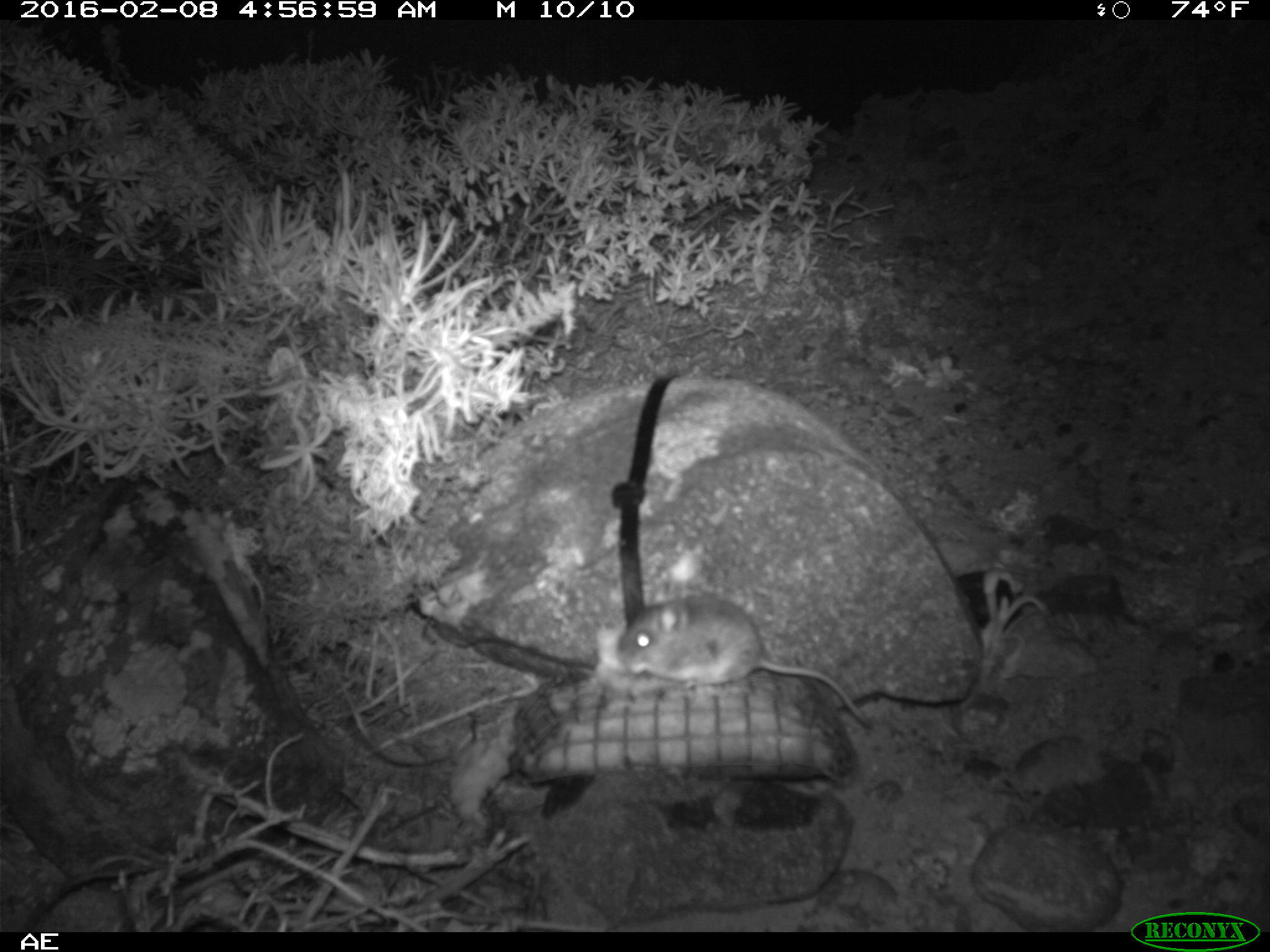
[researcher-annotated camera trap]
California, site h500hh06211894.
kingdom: Animalia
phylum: Chordata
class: Mammalia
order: Rodentia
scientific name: Rodentia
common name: rodent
Rodent (Rodentia).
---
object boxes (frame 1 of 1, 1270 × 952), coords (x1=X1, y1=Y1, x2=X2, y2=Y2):
rodent: (x1=618, y1=583, x2=873, y2=726)